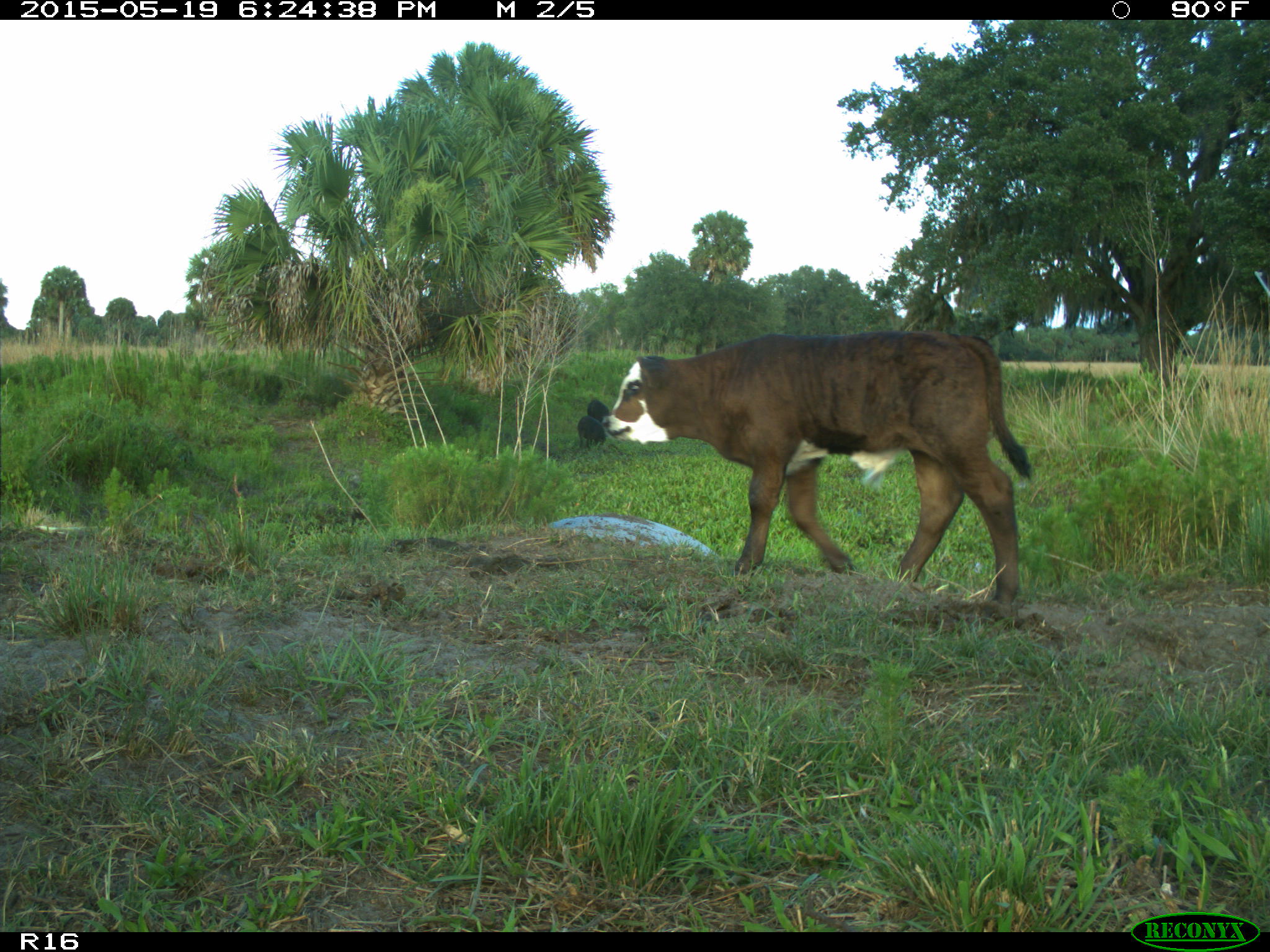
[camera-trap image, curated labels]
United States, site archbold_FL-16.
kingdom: Animalia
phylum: Chordata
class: Mammalia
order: Artiodactyla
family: Bovidae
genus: Bos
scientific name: Bos taurus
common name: domestic cow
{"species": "Bos taurus (domestic cow)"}